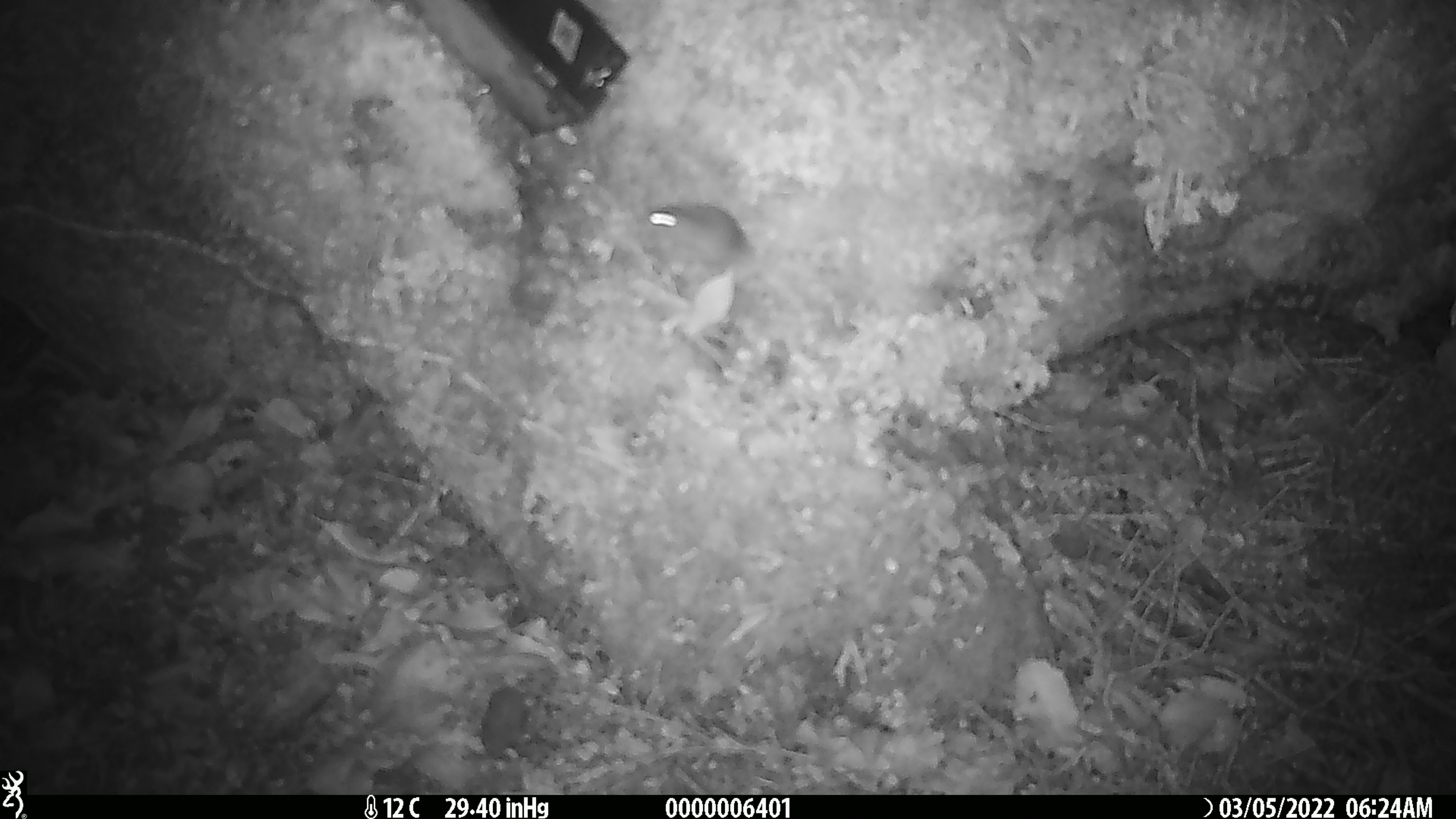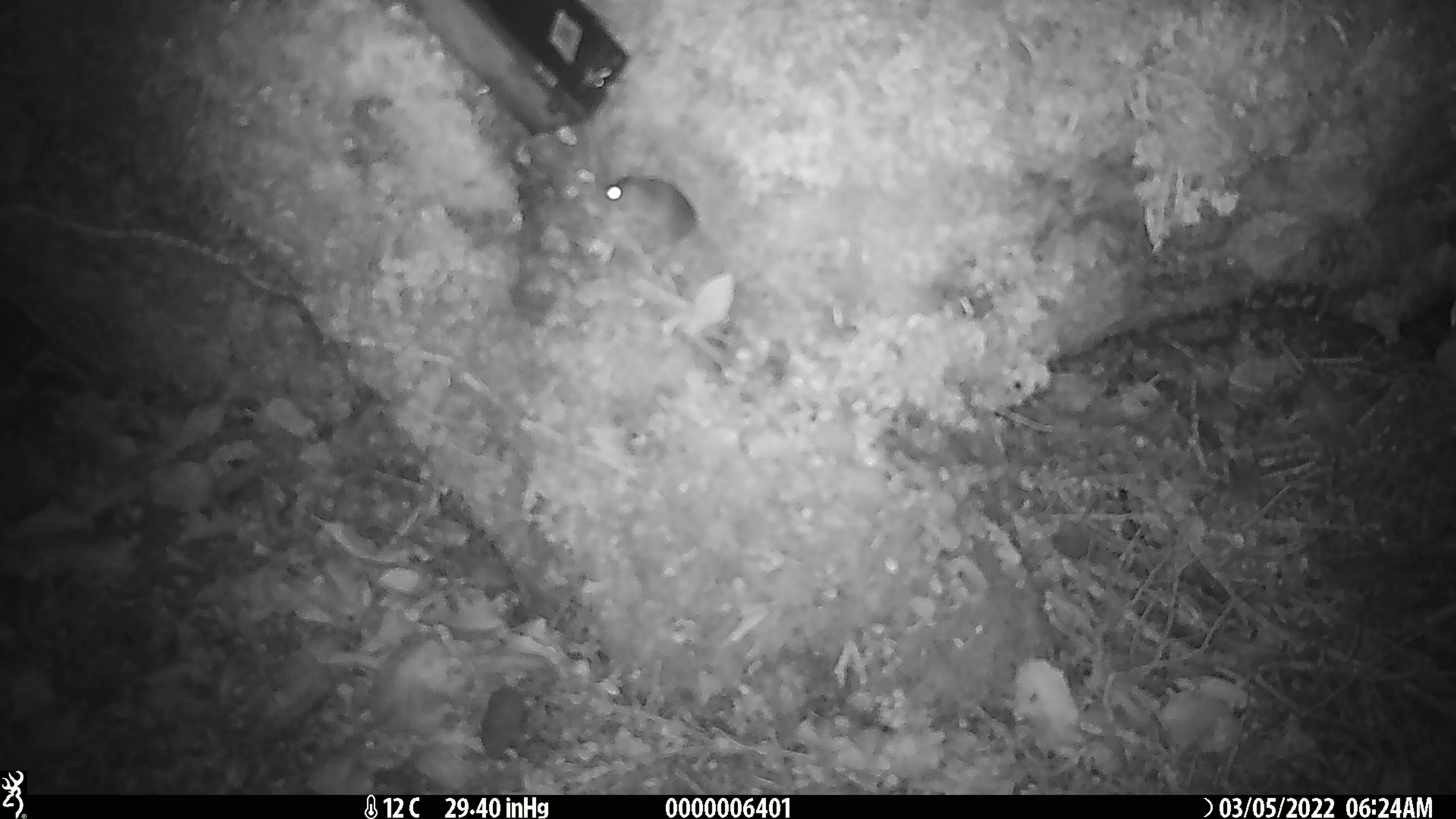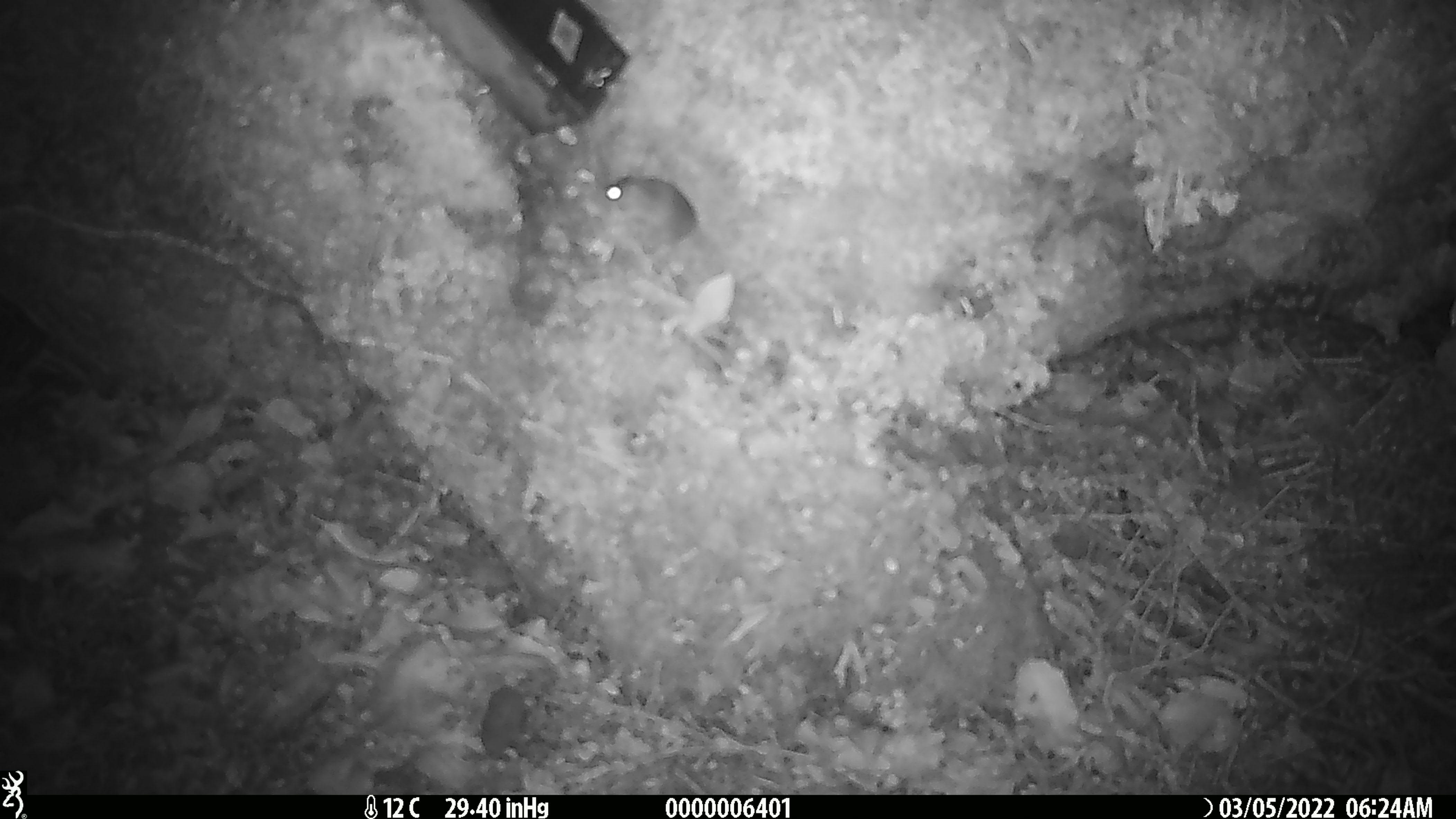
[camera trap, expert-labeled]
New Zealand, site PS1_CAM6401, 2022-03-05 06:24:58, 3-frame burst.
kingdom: Animalia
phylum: Chordata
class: Mammalia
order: Rodentia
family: Muridae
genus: Mus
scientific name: Mus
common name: mouse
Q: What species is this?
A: Mouse (Mus).